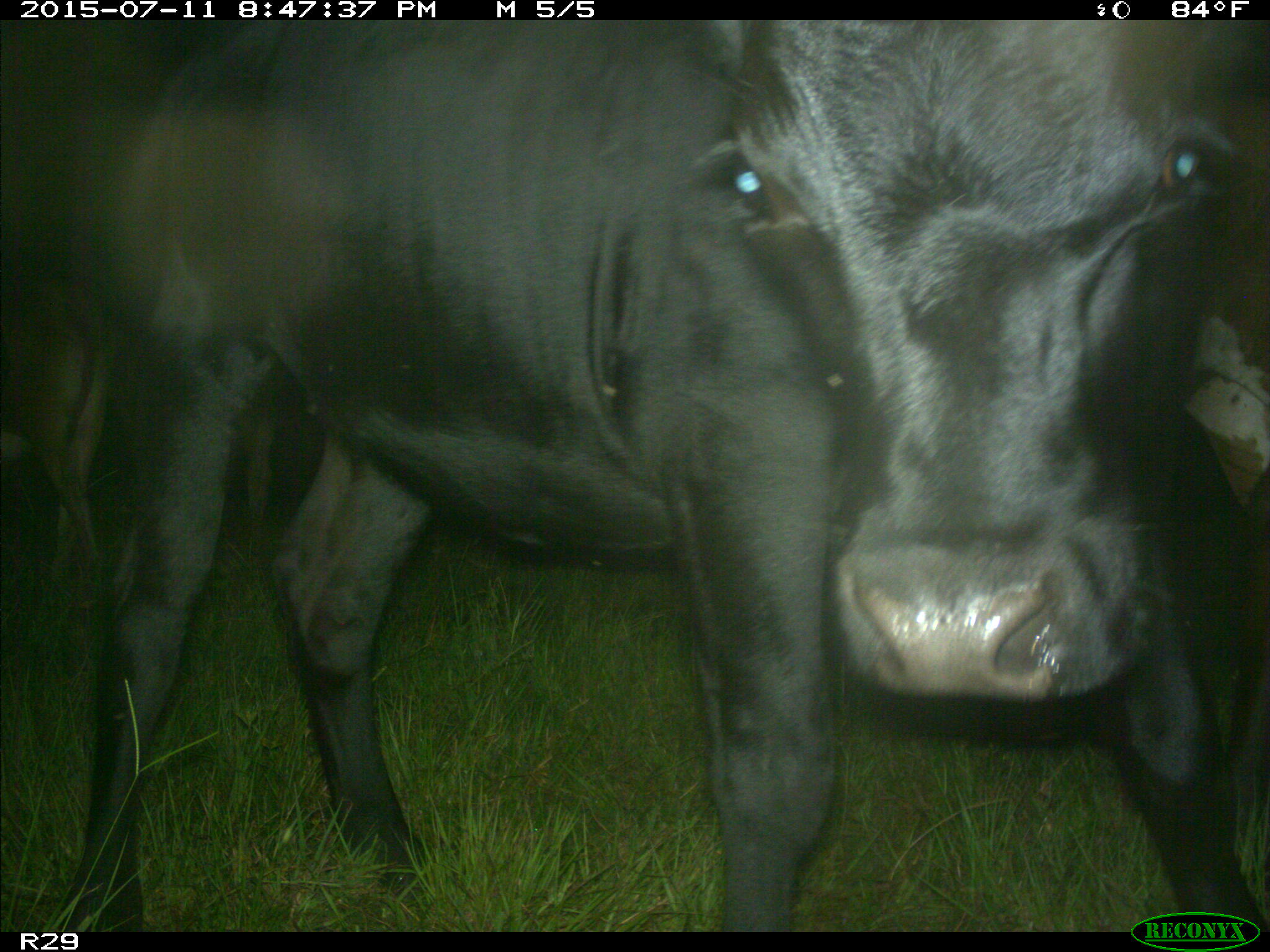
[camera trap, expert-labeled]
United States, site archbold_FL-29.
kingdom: Animalia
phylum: Chordata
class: Mammalia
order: Artiodactyla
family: Bovidae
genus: Bos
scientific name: Bos taurus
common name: domestic cow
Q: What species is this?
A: Bos taurus (domestic cow).